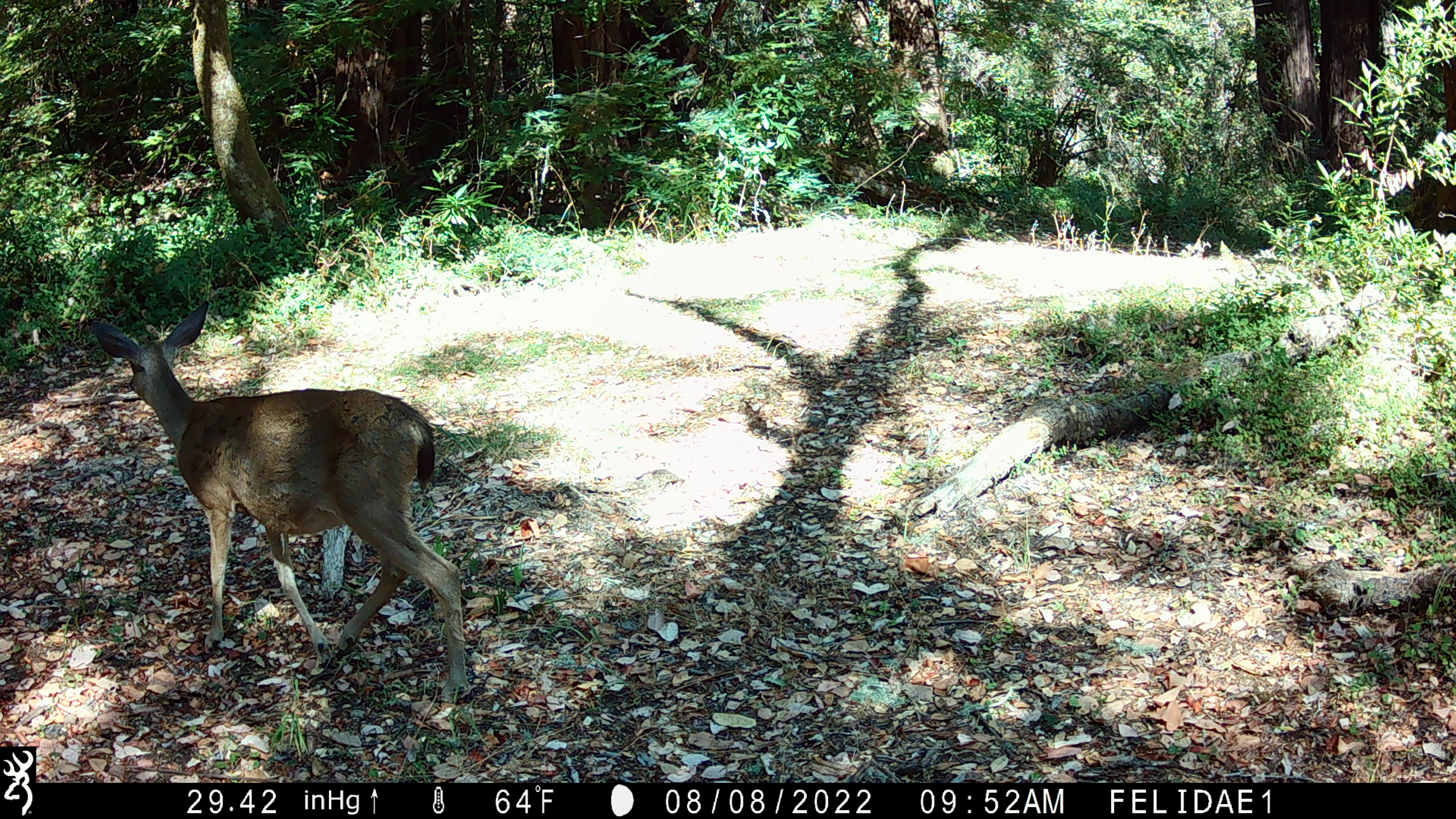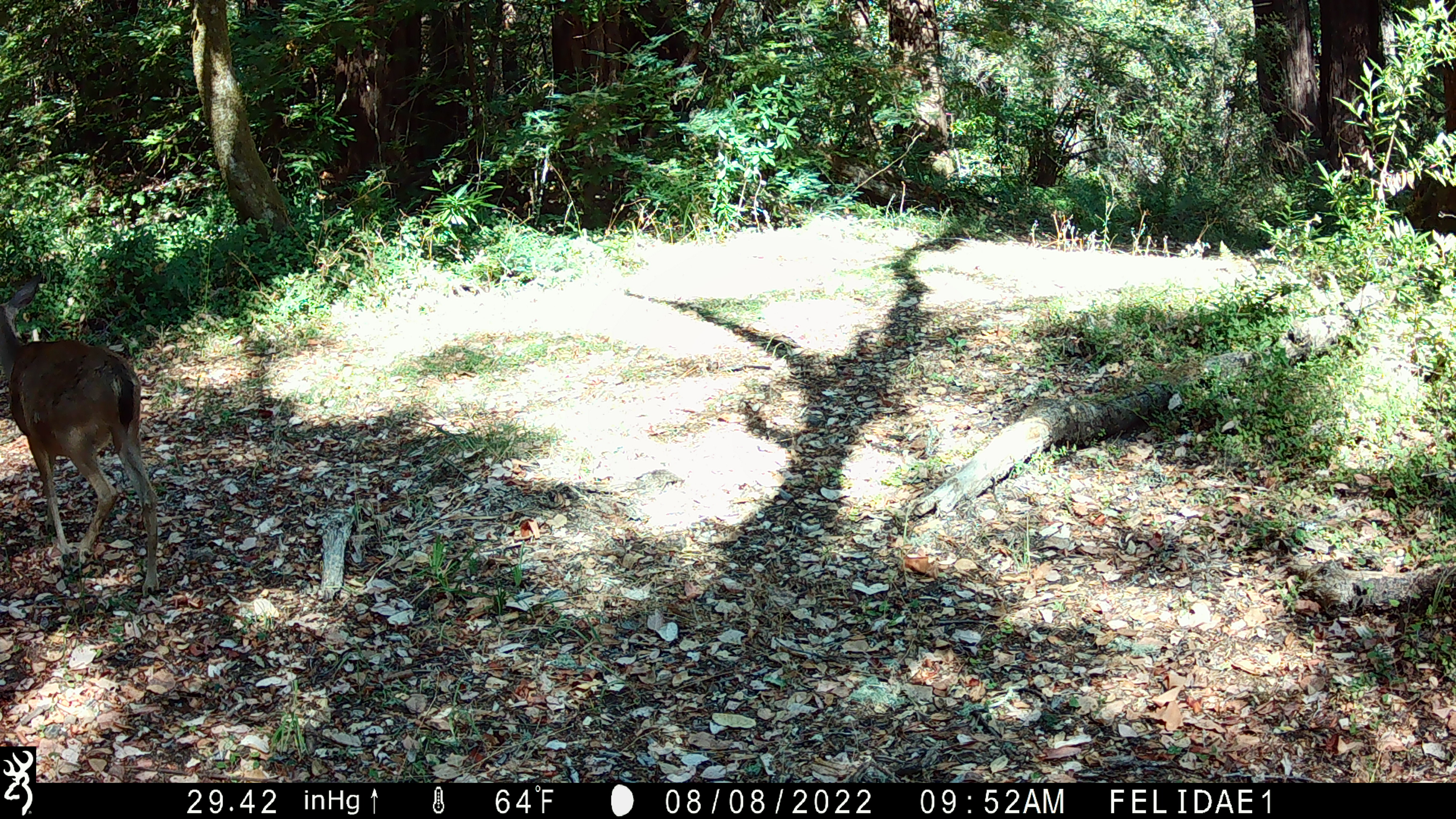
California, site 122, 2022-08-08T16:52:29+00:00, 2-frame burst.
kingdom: Animalia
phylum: Chordata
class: Mammalia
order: Artiodactyla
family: Cervidae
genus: Odocoileus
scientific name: Odocoileus hemionus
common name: mule deer